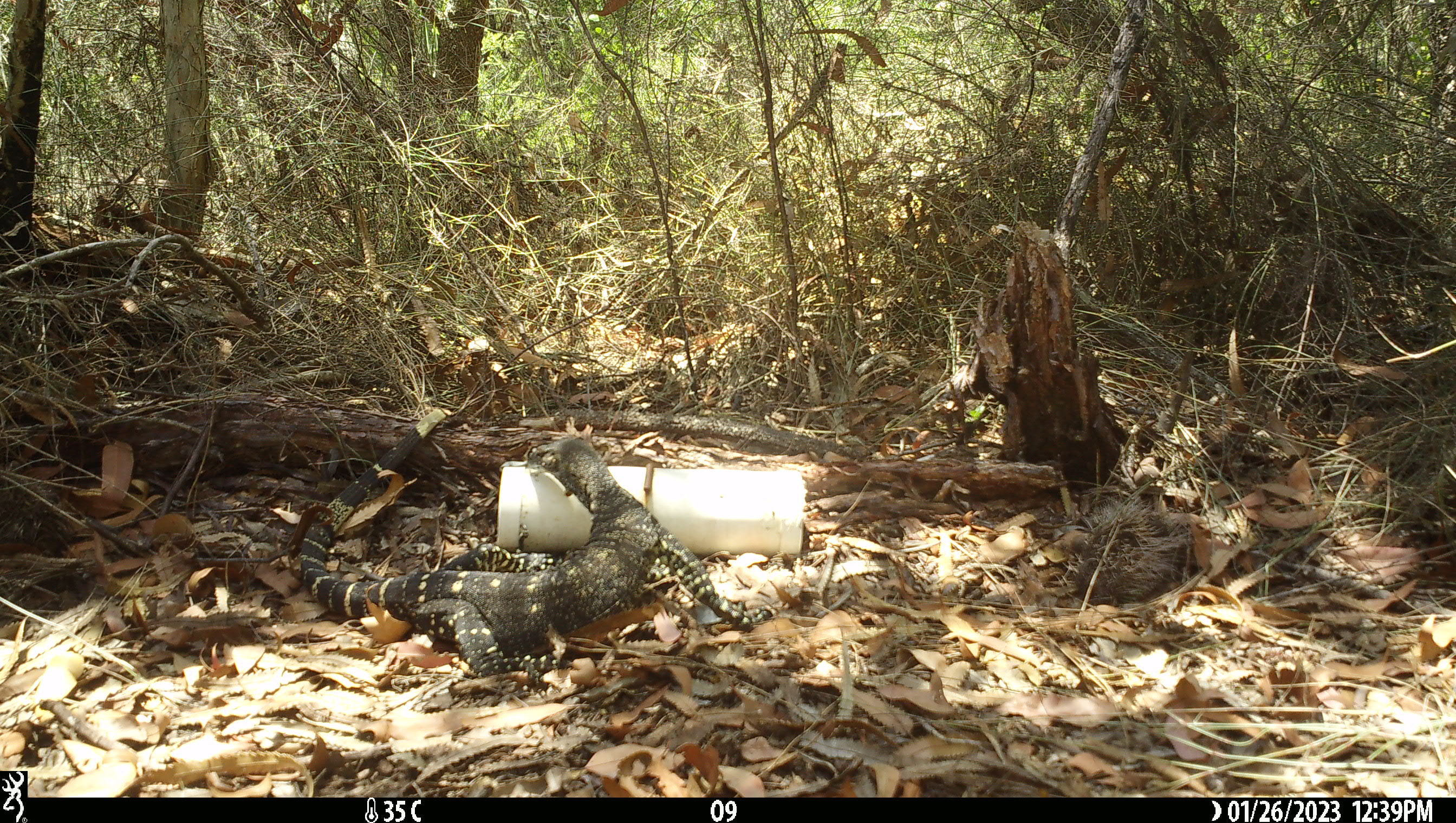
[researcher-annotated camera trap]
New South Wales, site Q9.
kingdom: Animalia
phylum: Chordata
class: Reptilia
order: Squamata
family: Varanidae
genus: Varanus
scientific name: Varanus varius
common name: lace monitor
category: goanna